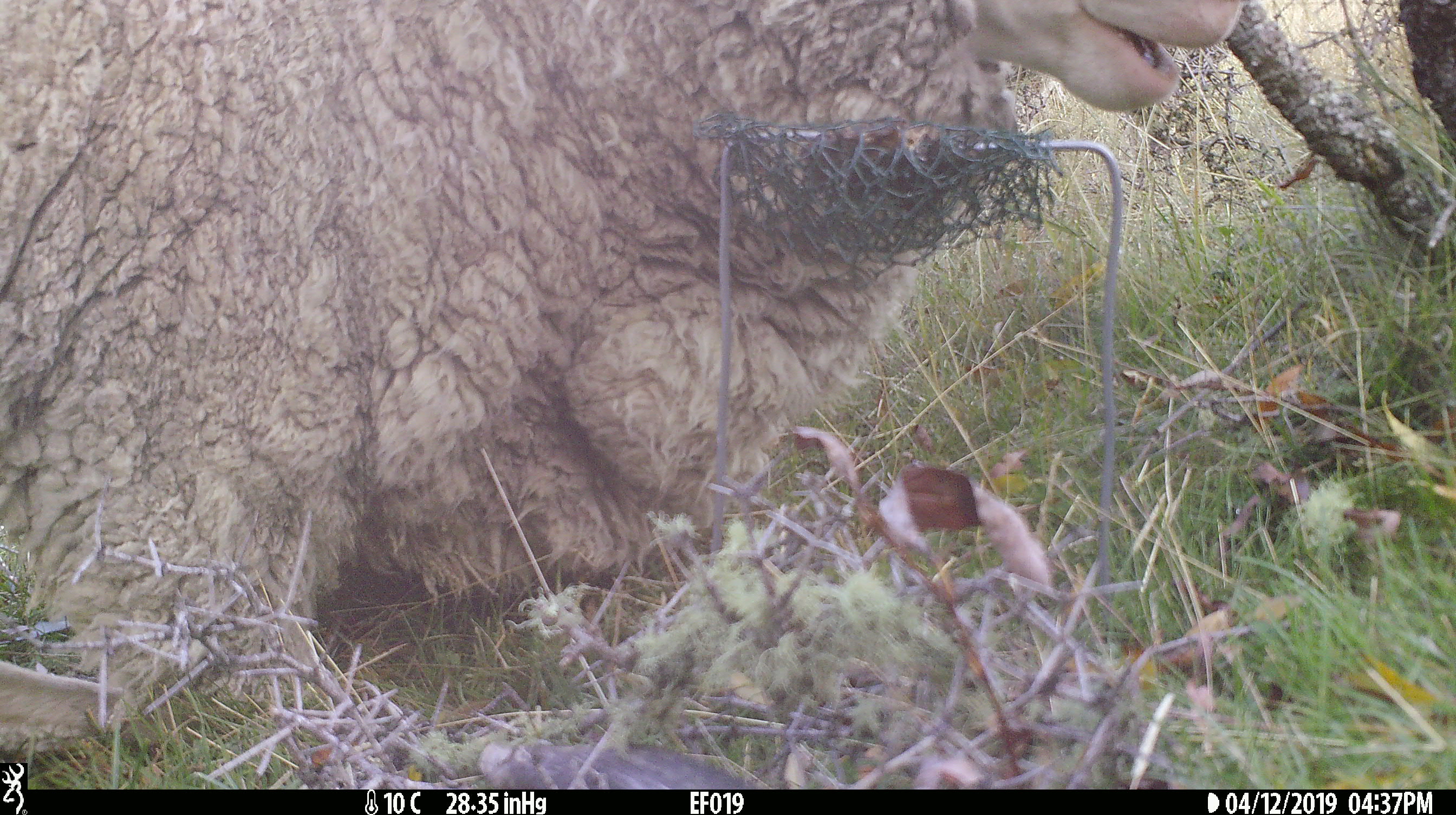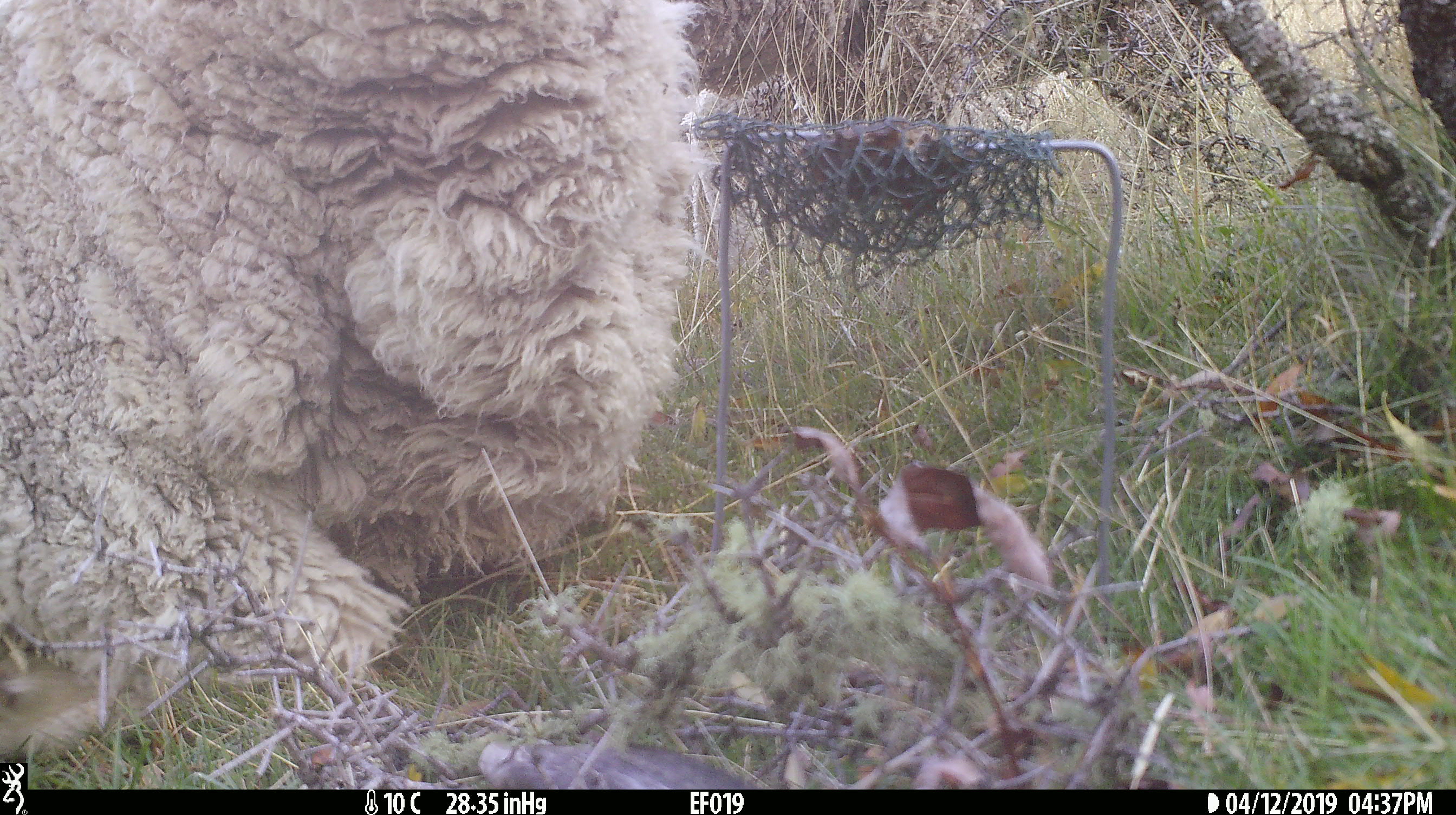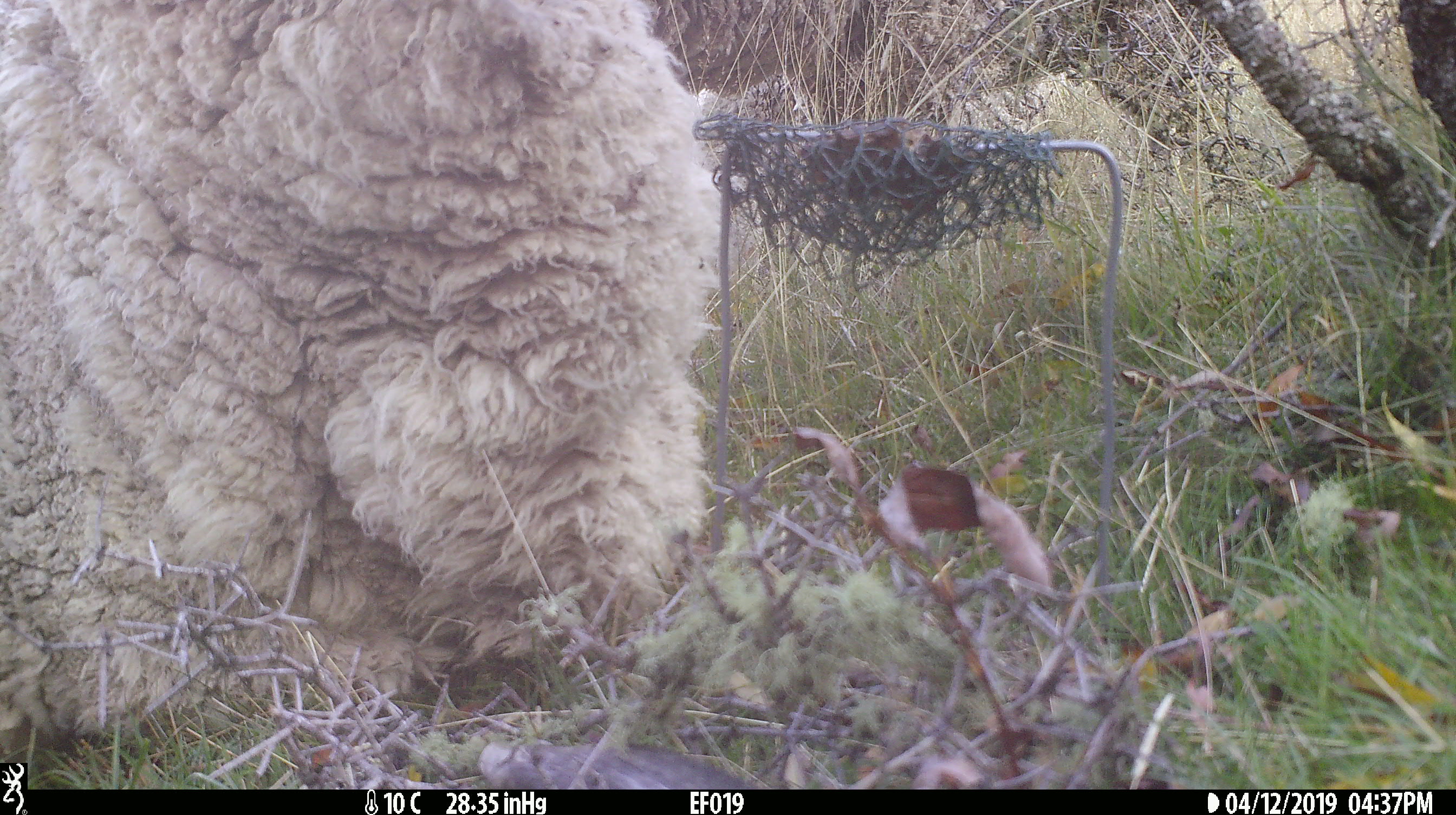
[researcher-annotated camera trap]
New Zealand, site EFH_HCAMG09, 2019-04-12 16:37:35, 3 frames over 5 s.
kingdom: Animalia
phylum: Chordata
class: Mammalia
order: Artiodactyla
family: Bovidae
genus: Ovis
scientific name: Ovis aries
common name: domestic sheep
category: sheep